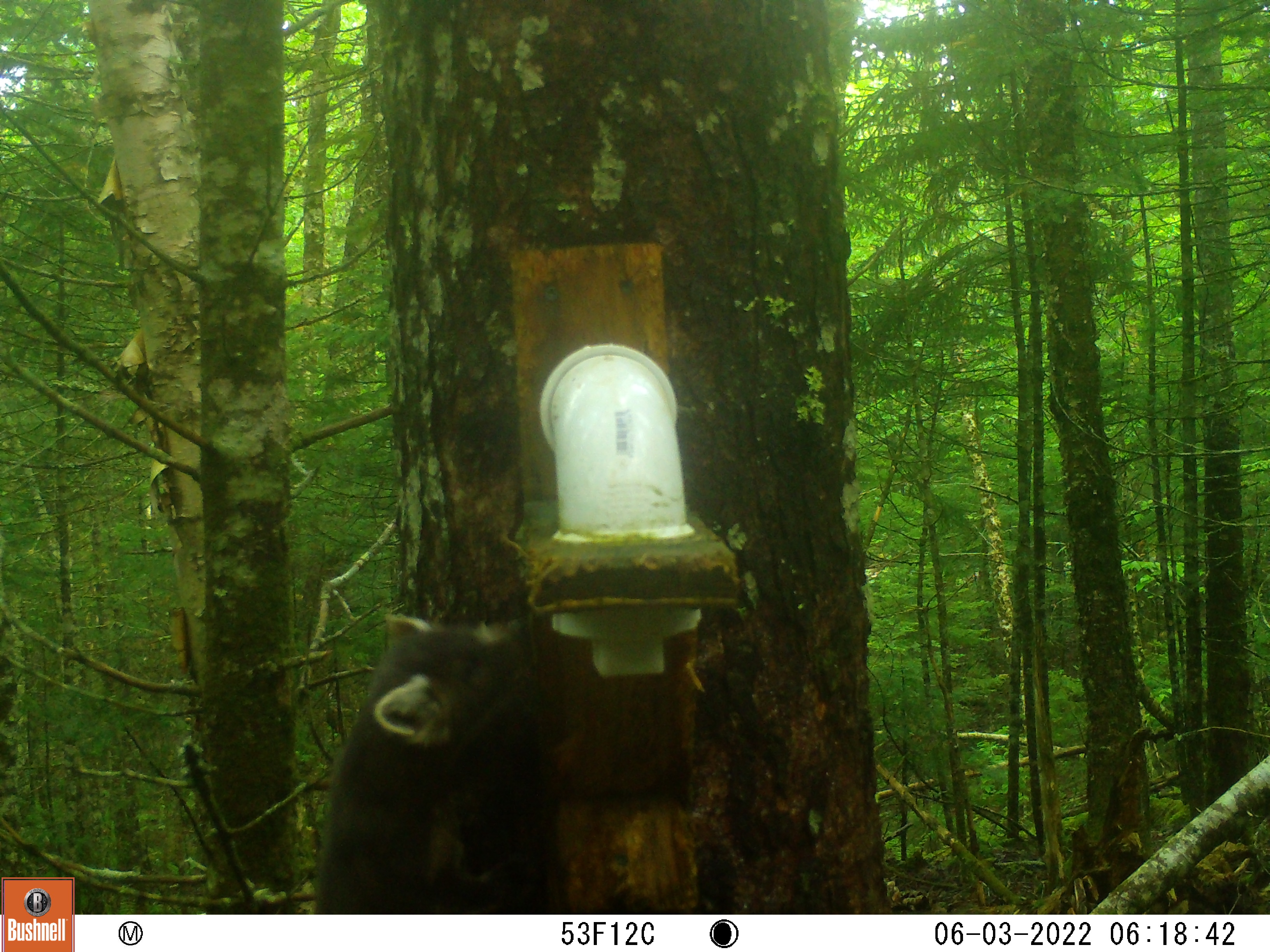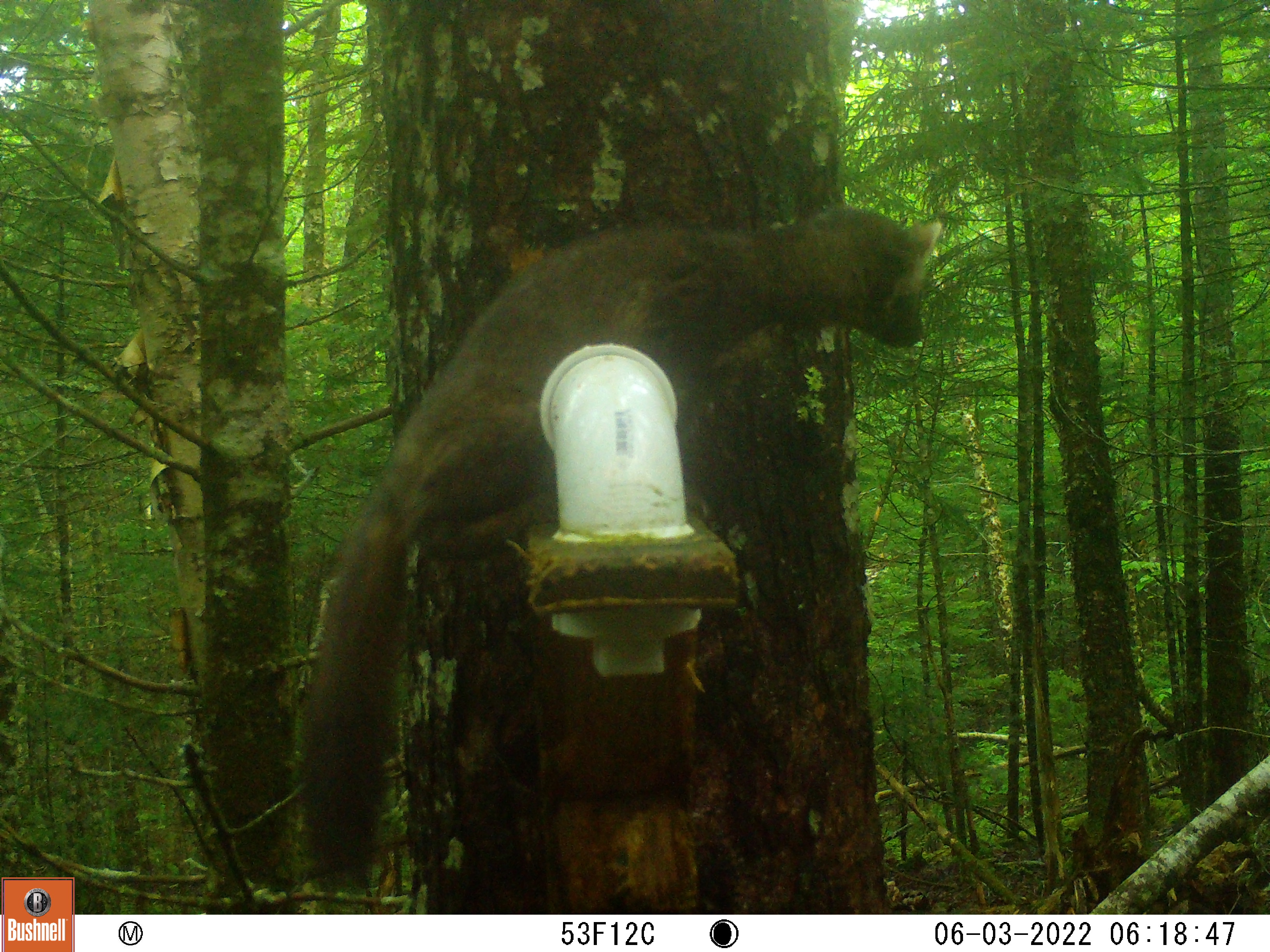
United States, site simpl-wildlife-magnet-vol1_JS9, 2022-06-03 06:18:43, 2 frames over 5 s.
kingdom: Animalia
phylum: Chordata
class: Mammalia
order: Carnivora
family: Mustelidae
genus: Pekania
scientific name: Pekania pennanti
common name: fisher